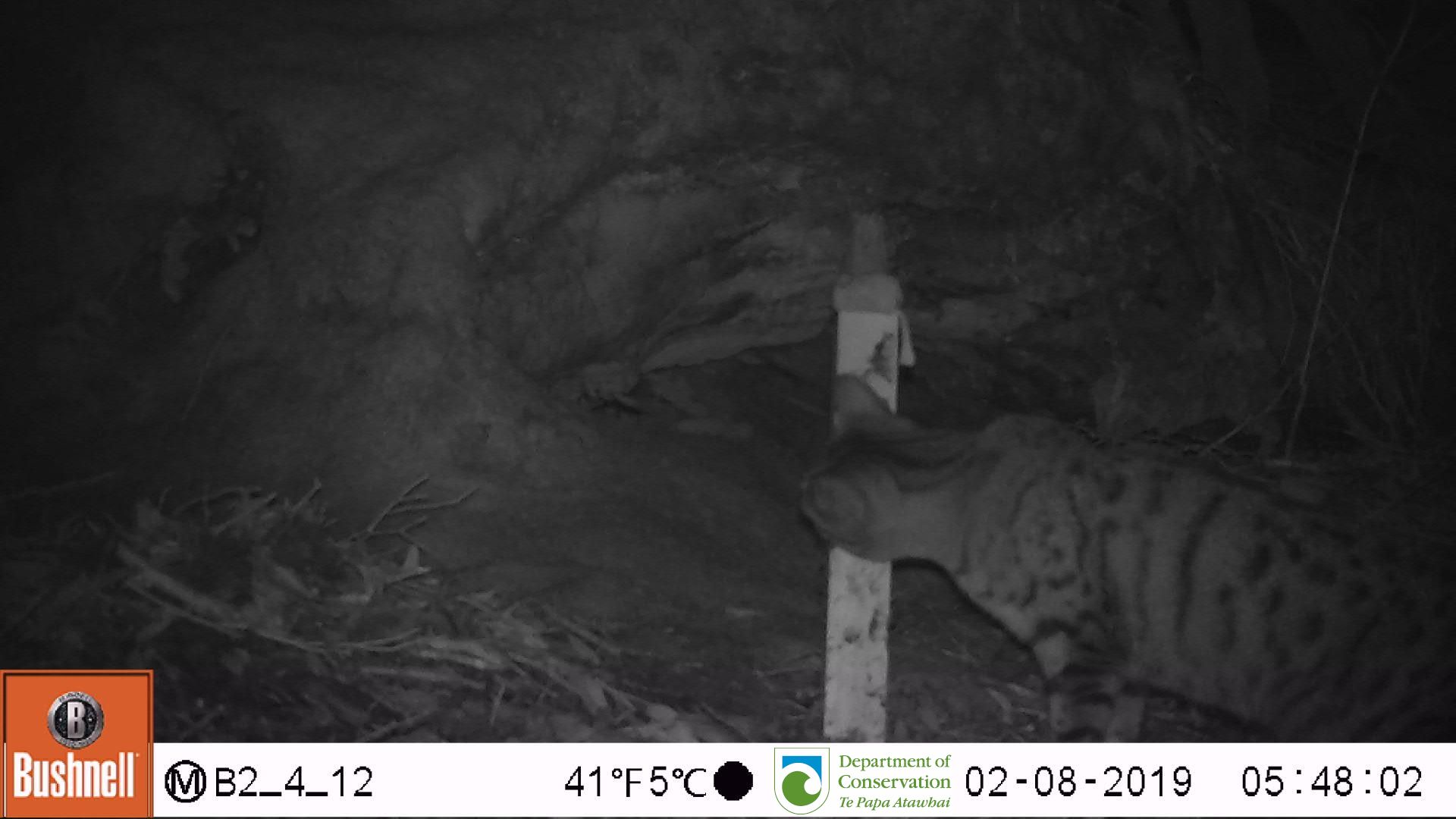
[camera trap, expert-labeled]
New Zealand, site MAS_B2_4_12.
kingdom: Animalia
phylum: Chordata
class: Mammalia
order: Carnivora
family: Felidae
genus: Felis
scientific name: Felis catus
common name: domestic cat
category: cat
Cat (domestic cat) (Felis catus).